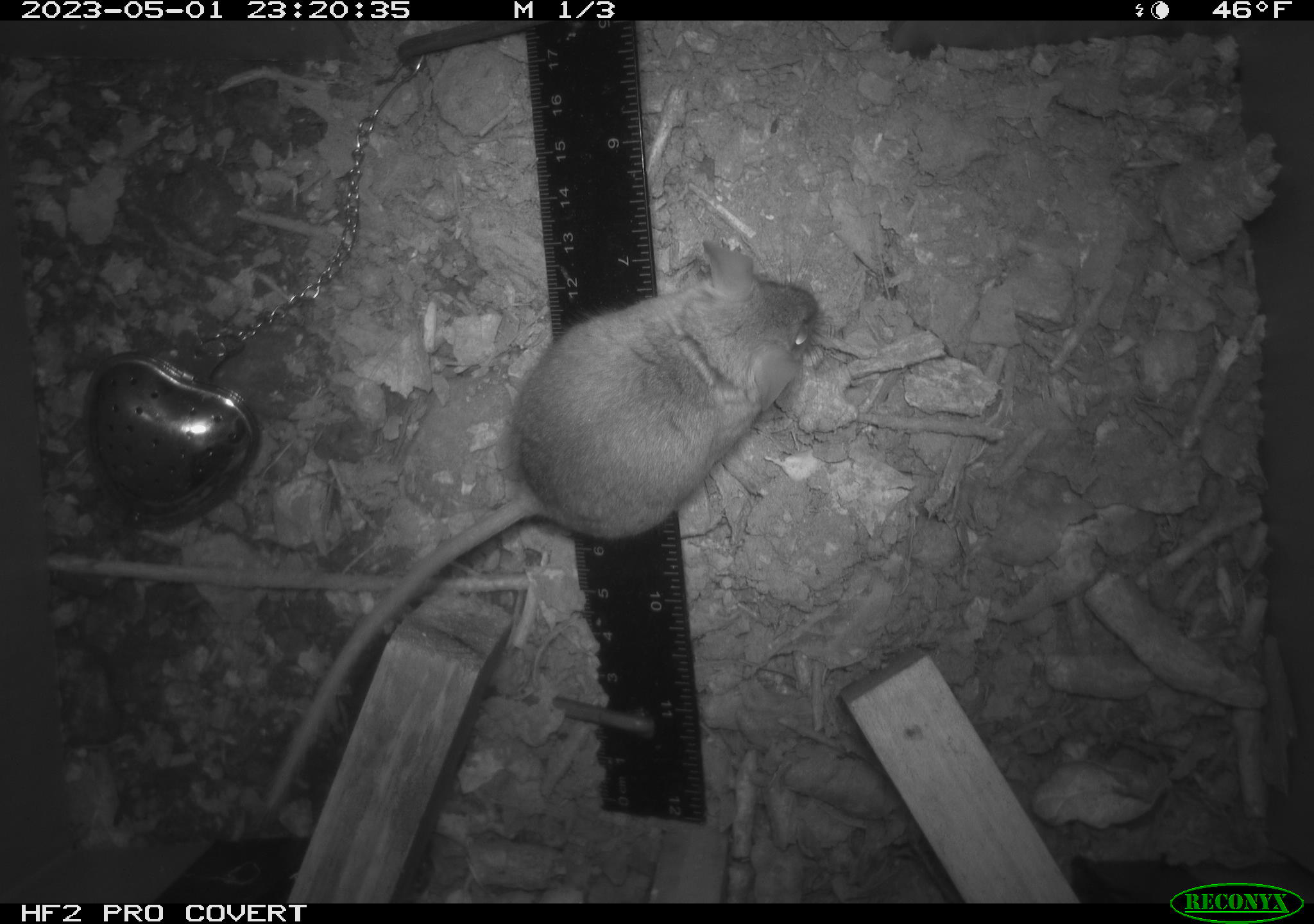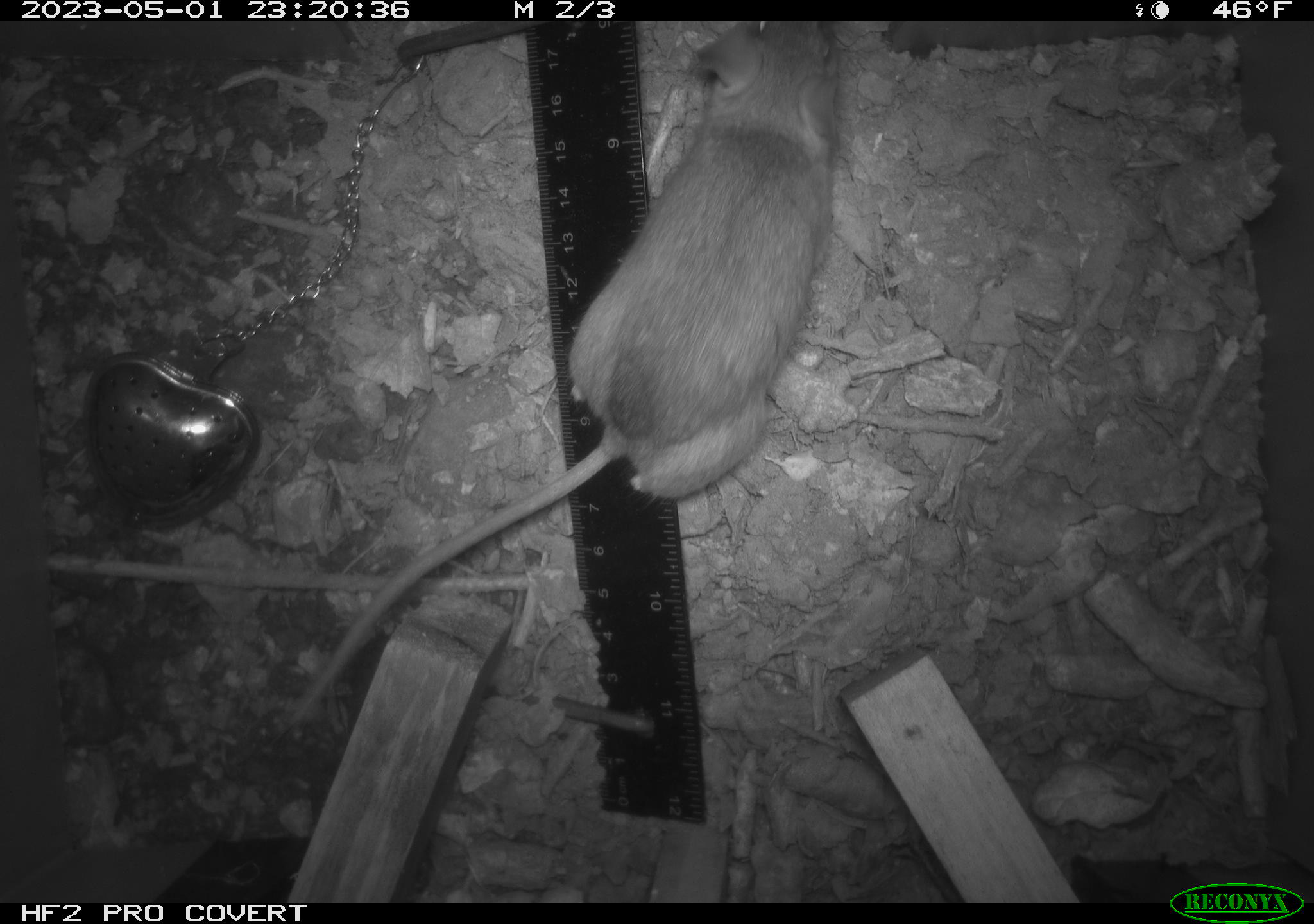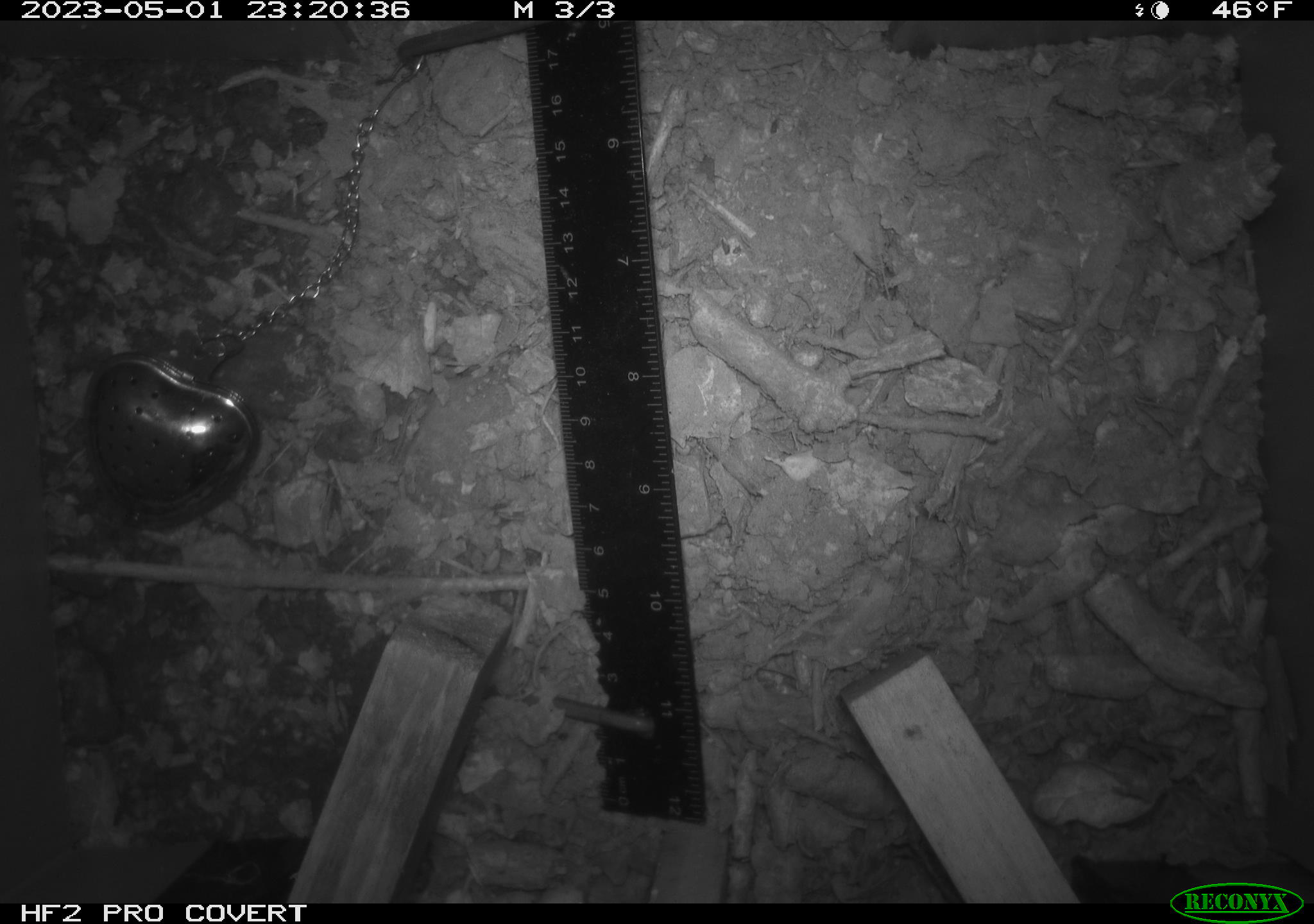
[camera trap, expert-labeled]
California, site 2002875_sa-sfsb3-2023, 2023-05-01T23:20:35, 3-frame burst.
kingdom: Animalia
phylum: Chordata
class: Mammalia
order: Rodentia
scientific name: Rodentia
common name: mouse species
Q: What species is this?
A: Mouse species (Rodentia).